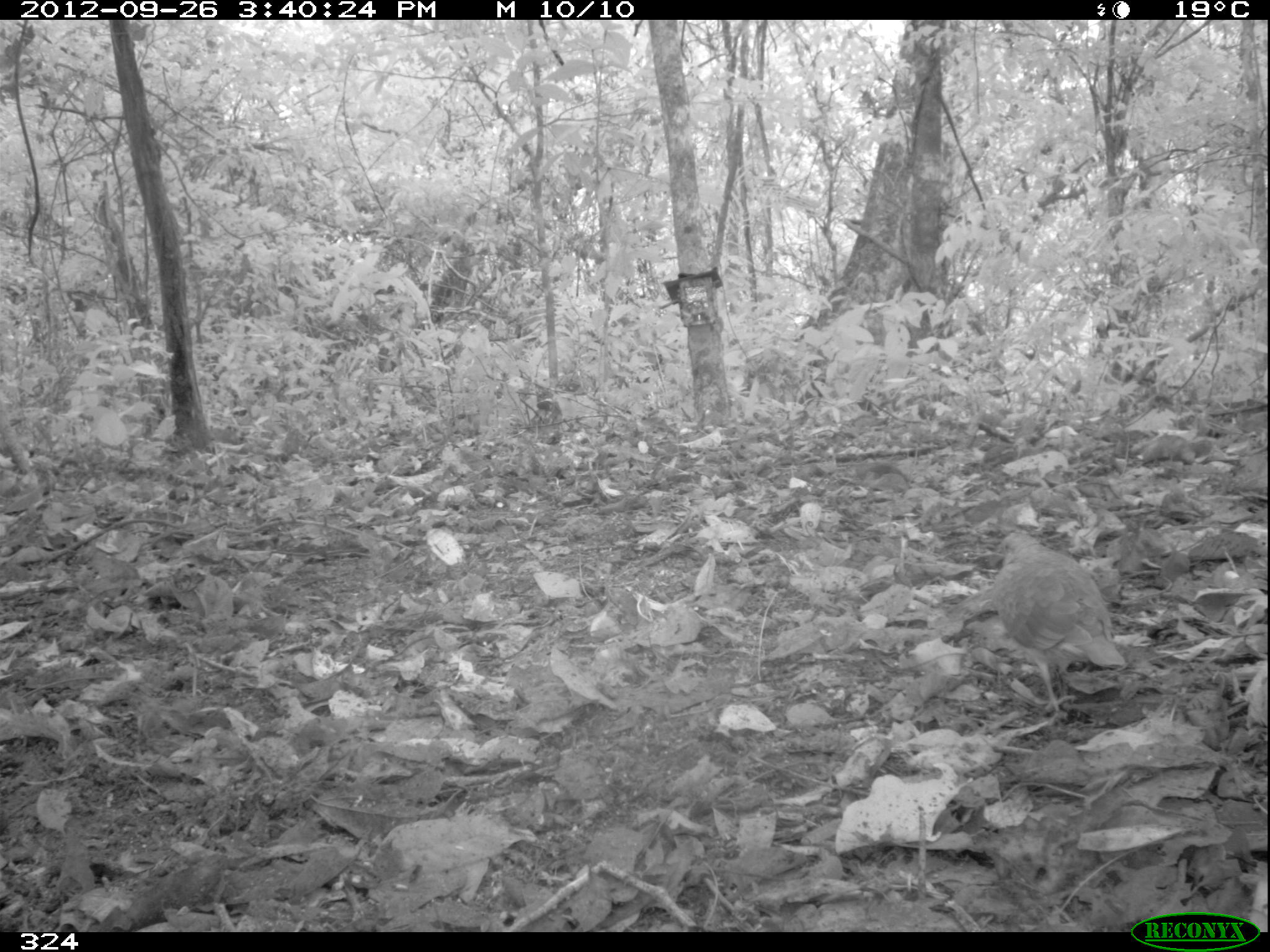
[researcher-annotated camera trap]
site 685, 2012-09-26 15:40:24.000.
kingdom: Animalia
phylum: Chordata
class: Aves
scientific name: Aves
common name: bird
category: unknown bird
Unknown bird (bird) (Aves).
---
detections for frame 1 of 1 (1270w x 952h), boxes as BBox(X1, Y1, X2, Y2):
unknown bird: BBox(991, 529, 1125, 717)